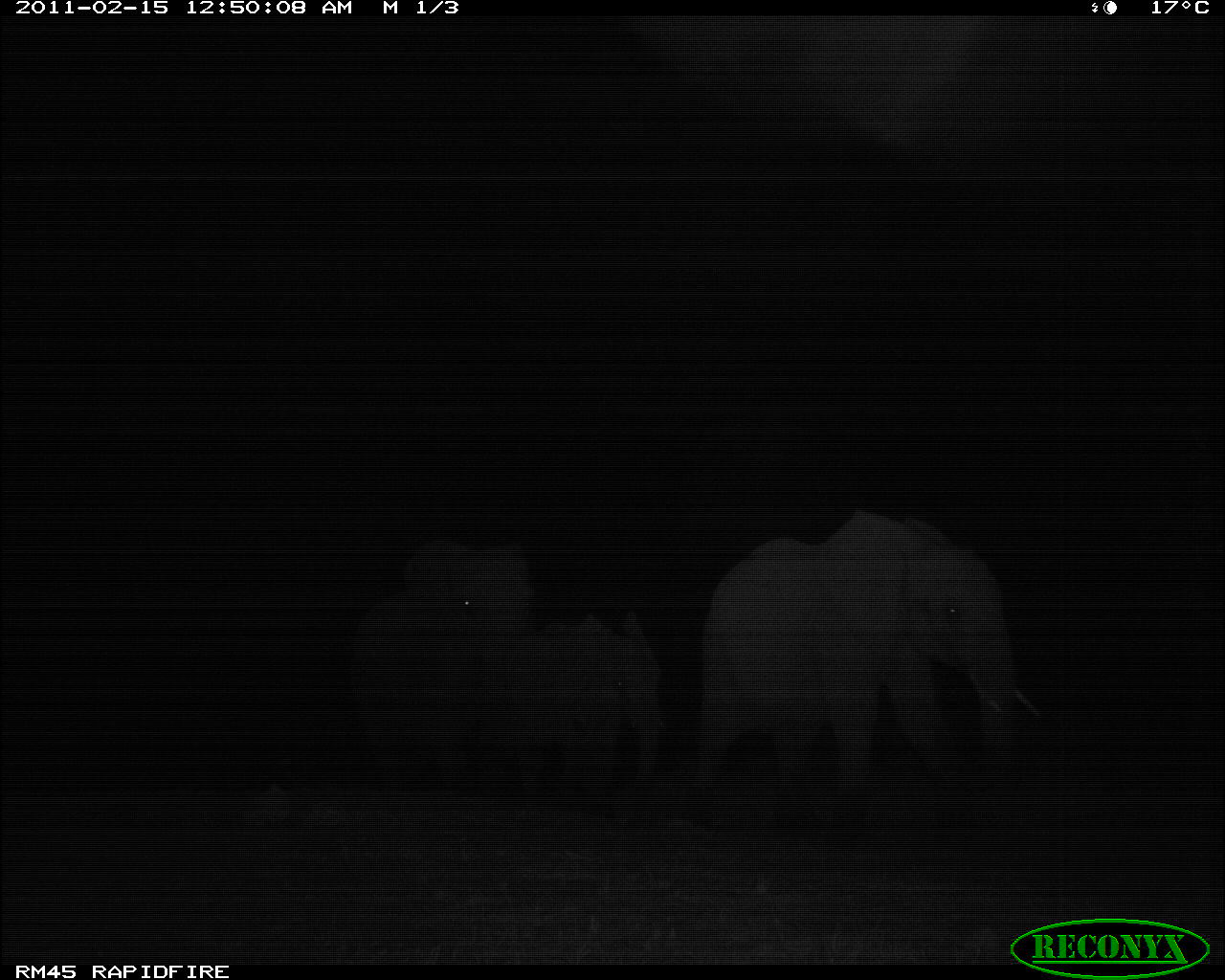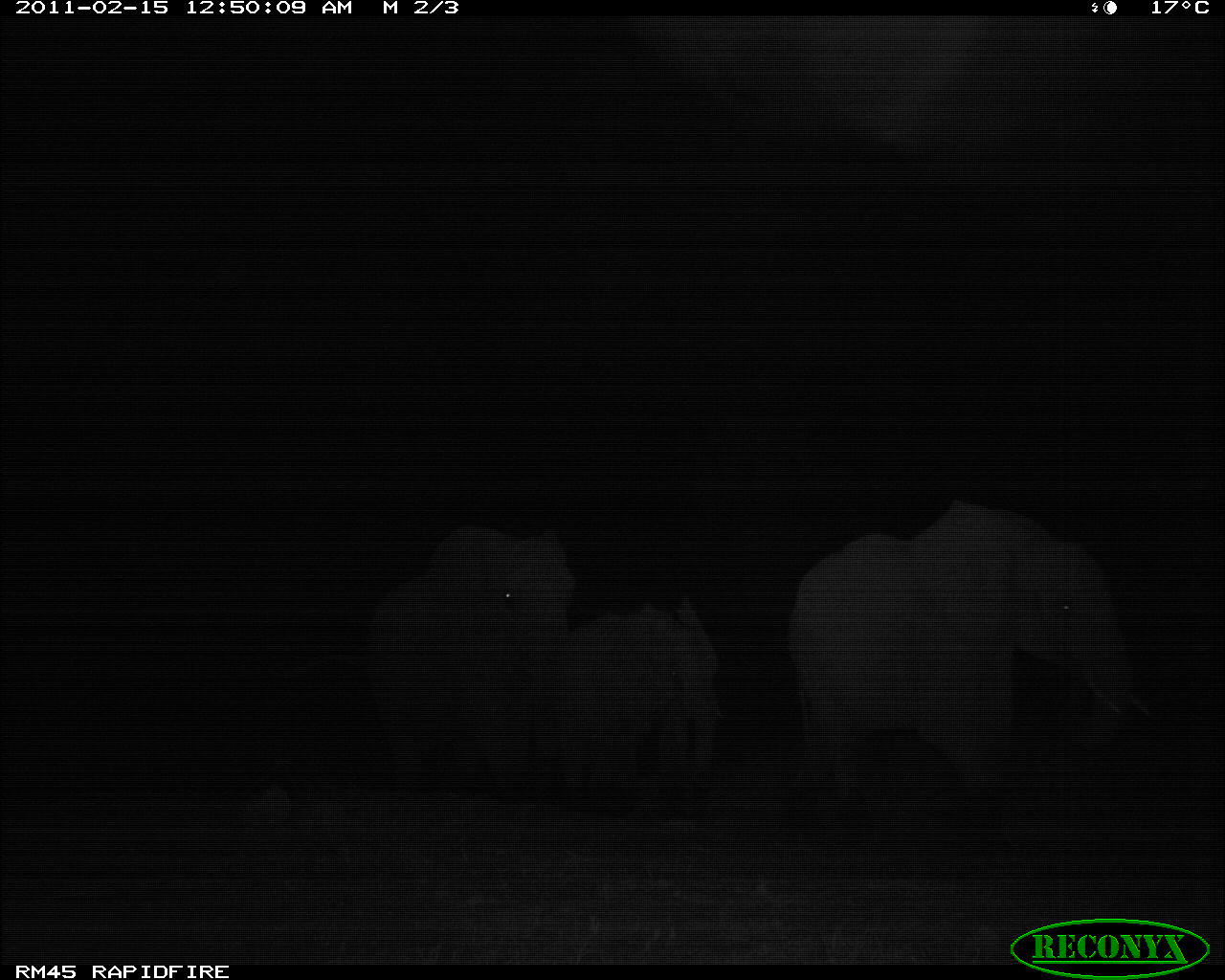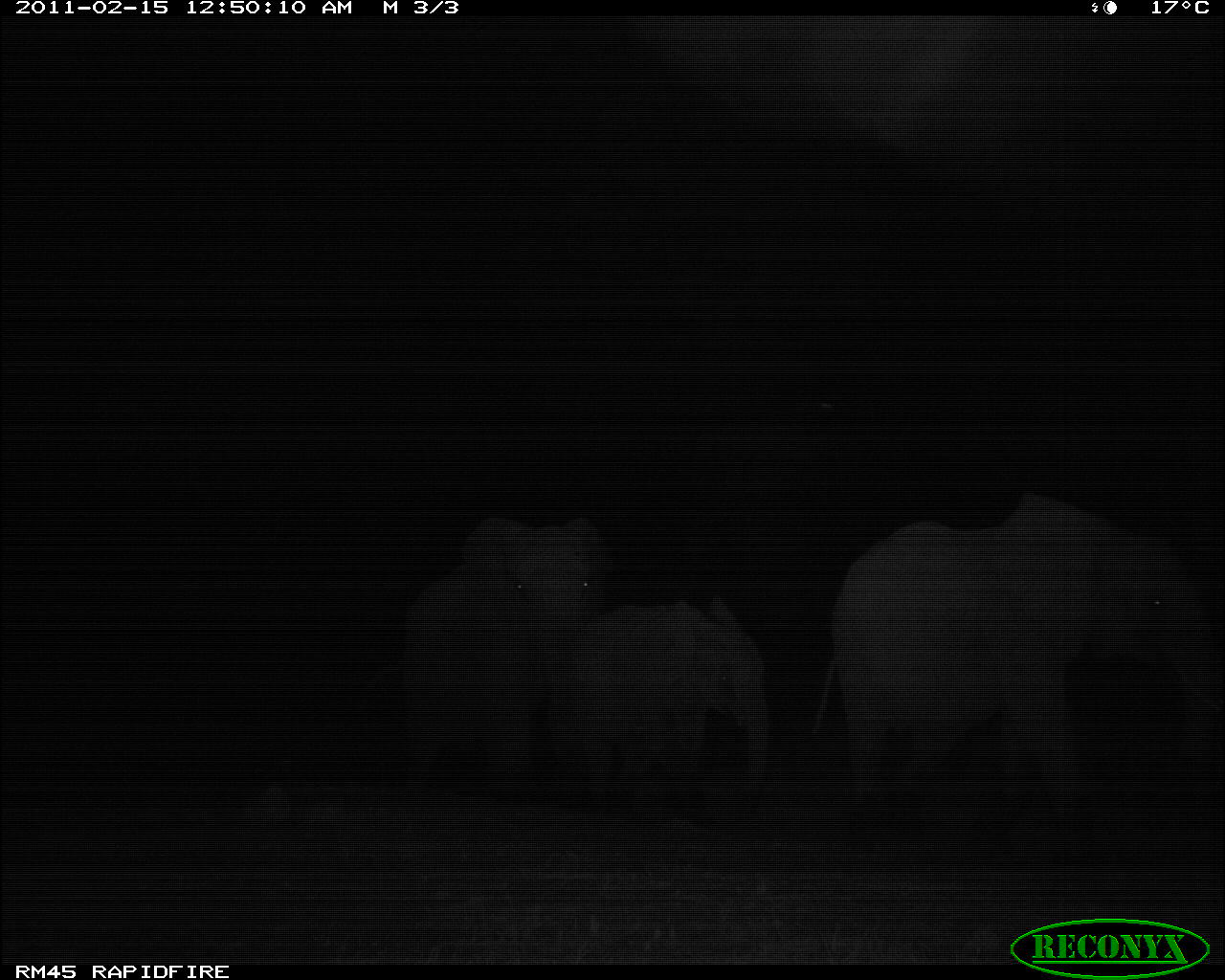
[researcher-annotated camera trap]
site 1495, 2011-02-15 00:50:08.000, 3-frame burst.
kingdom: Animalia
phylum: Chordata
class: Mammalia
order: Proboscidea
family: Elephantidae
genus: Loxodonta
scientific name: Loxodonta africana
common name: african bush elephant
Loxodonta africana (african bush elephant), count 3.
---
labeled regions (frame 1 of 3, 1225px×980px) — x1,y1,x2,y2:
loxodonta africana: 691,507,1042,843; 350,535,535,799; 503,611,665,818